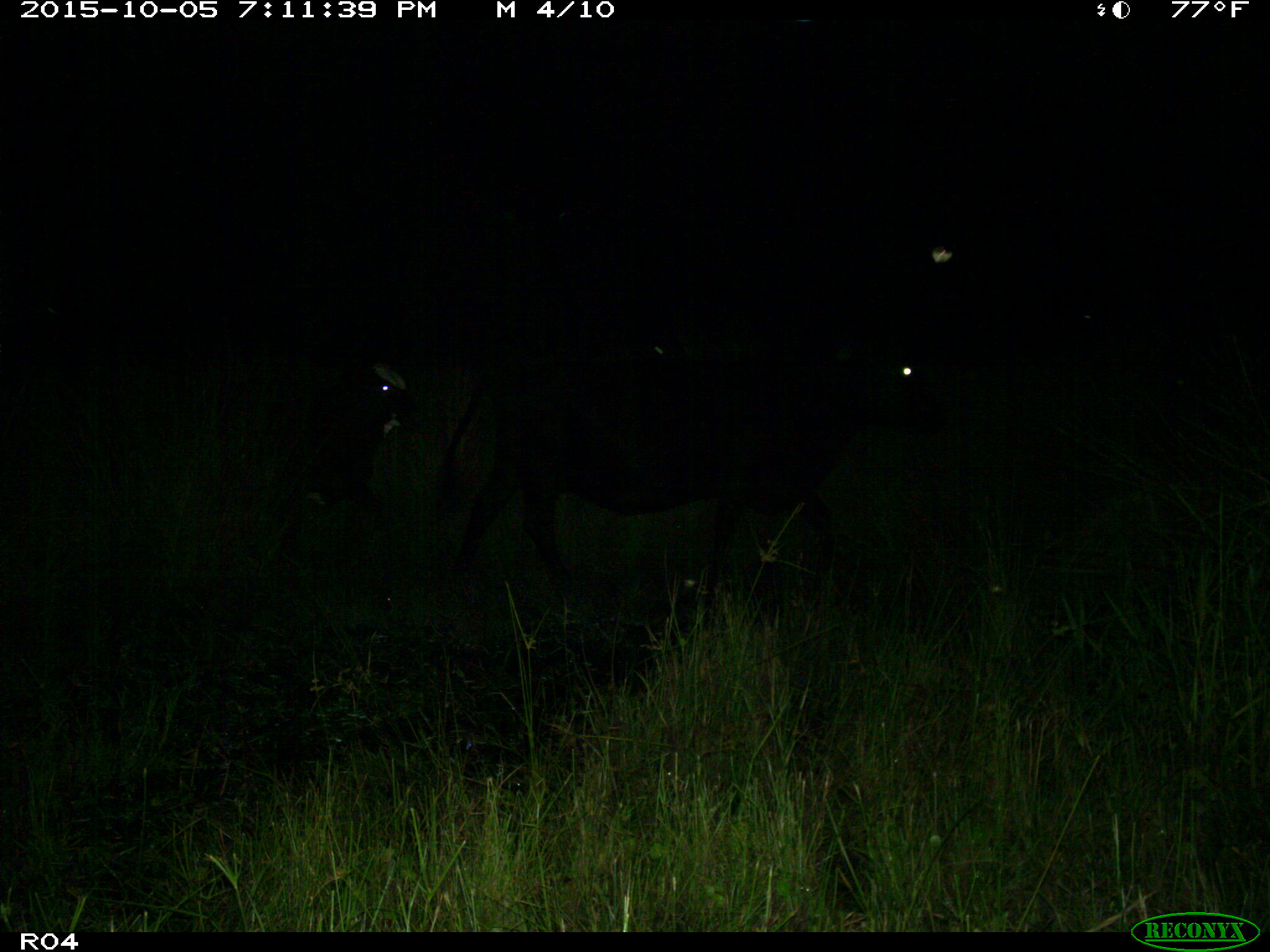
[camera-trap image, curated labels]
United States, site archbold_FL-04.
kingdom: Animalia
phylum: Chordata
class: Mammalia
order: Artiodactyla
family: Bovidae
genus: Bos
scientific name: Bos taurus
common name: domestic cow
Bos taurus (domestic cow).